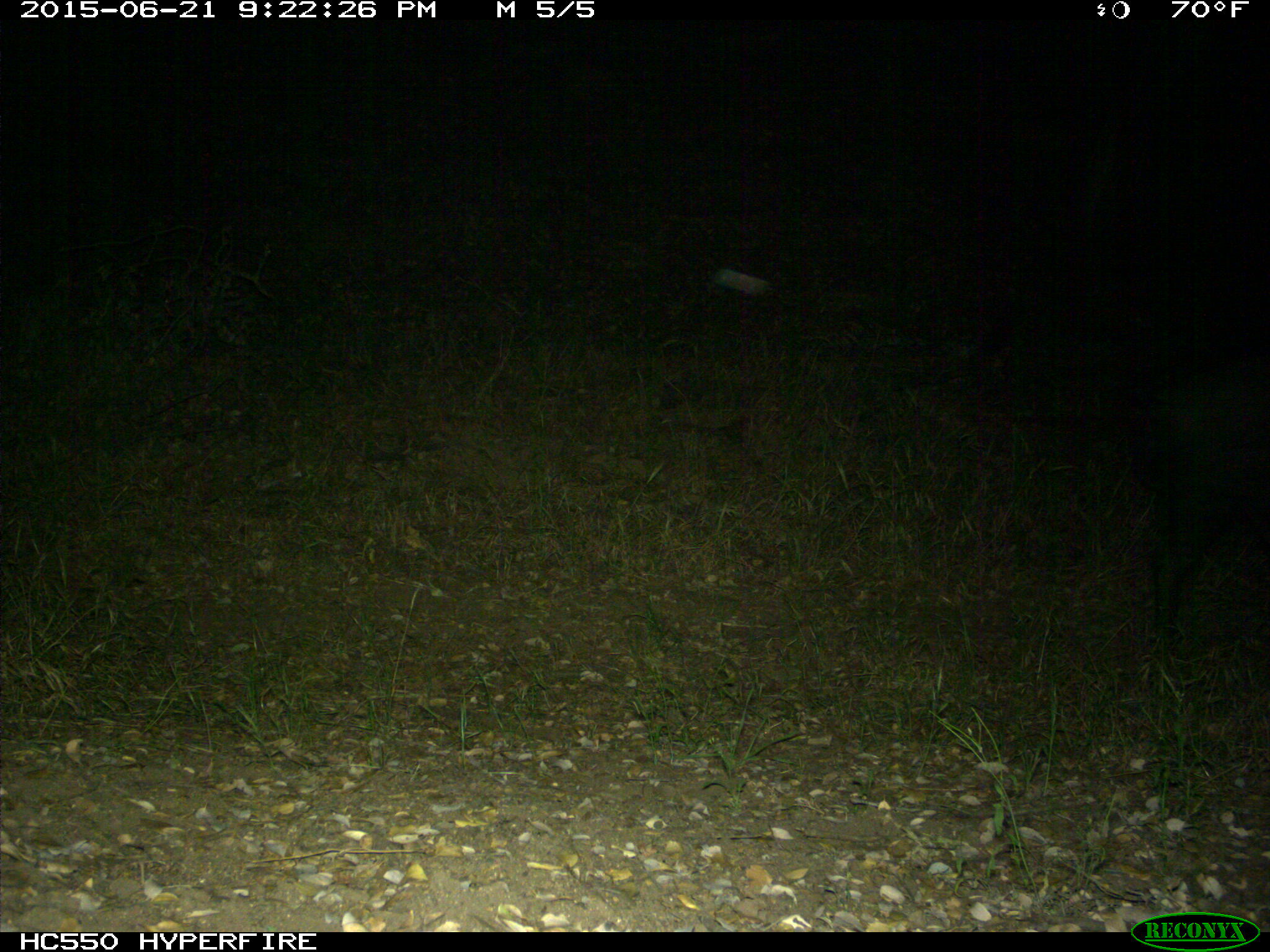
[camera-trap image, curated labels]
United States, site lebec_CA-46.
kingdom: Animalia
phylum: Chordata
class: Mammalia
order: Artiodactyla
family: Suidae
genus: Sus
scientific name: Sus scrofa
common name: wild boar